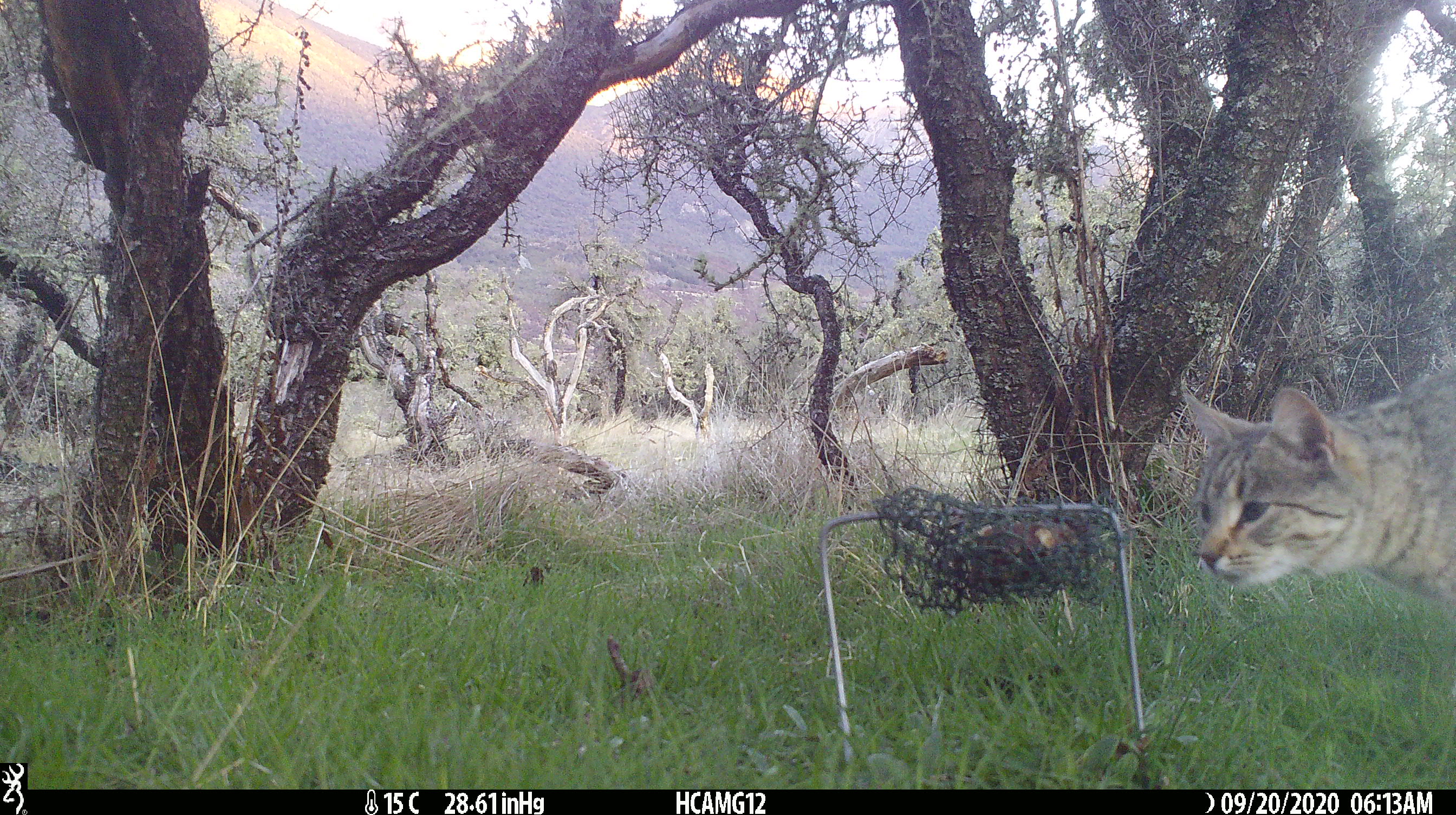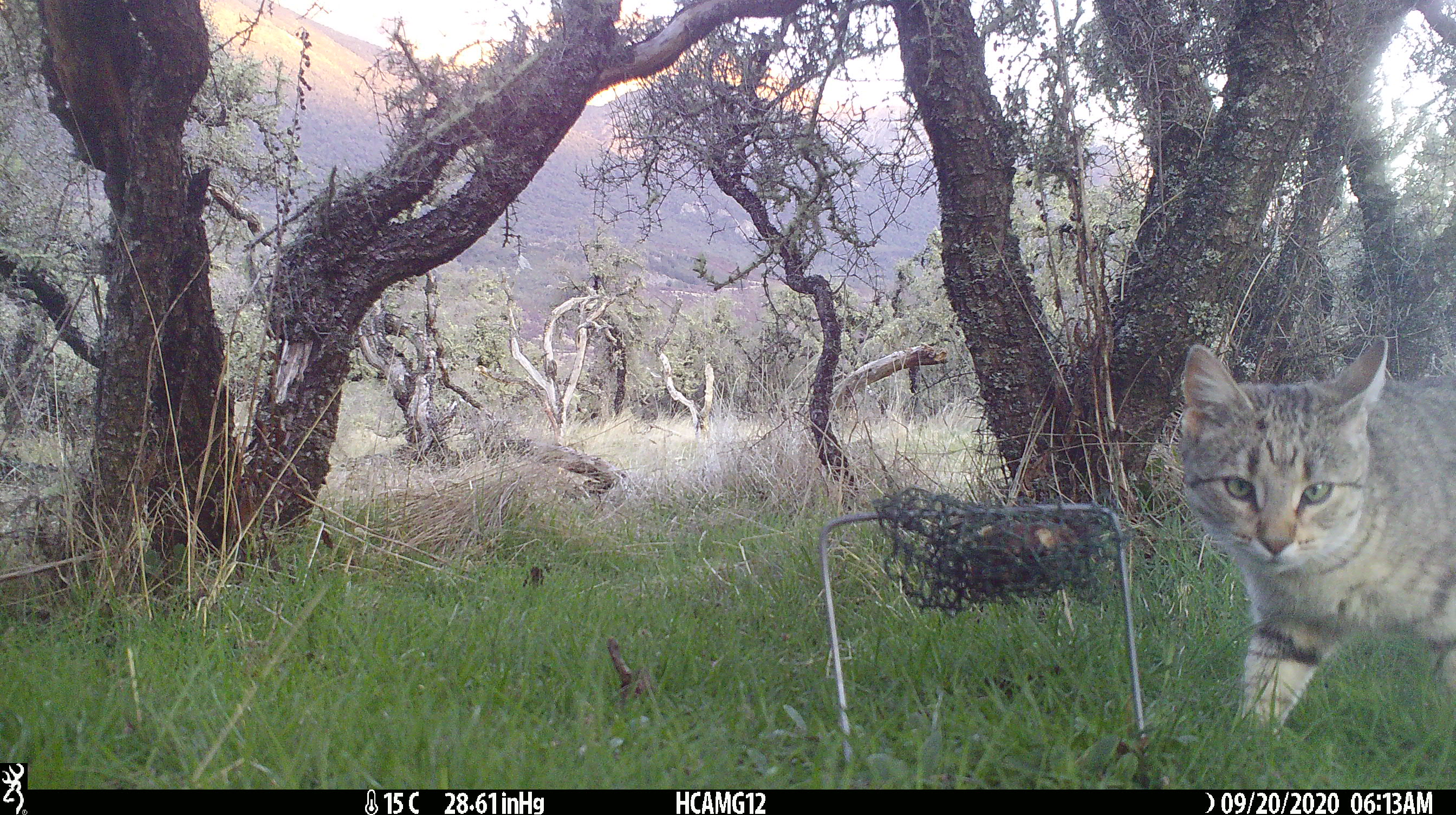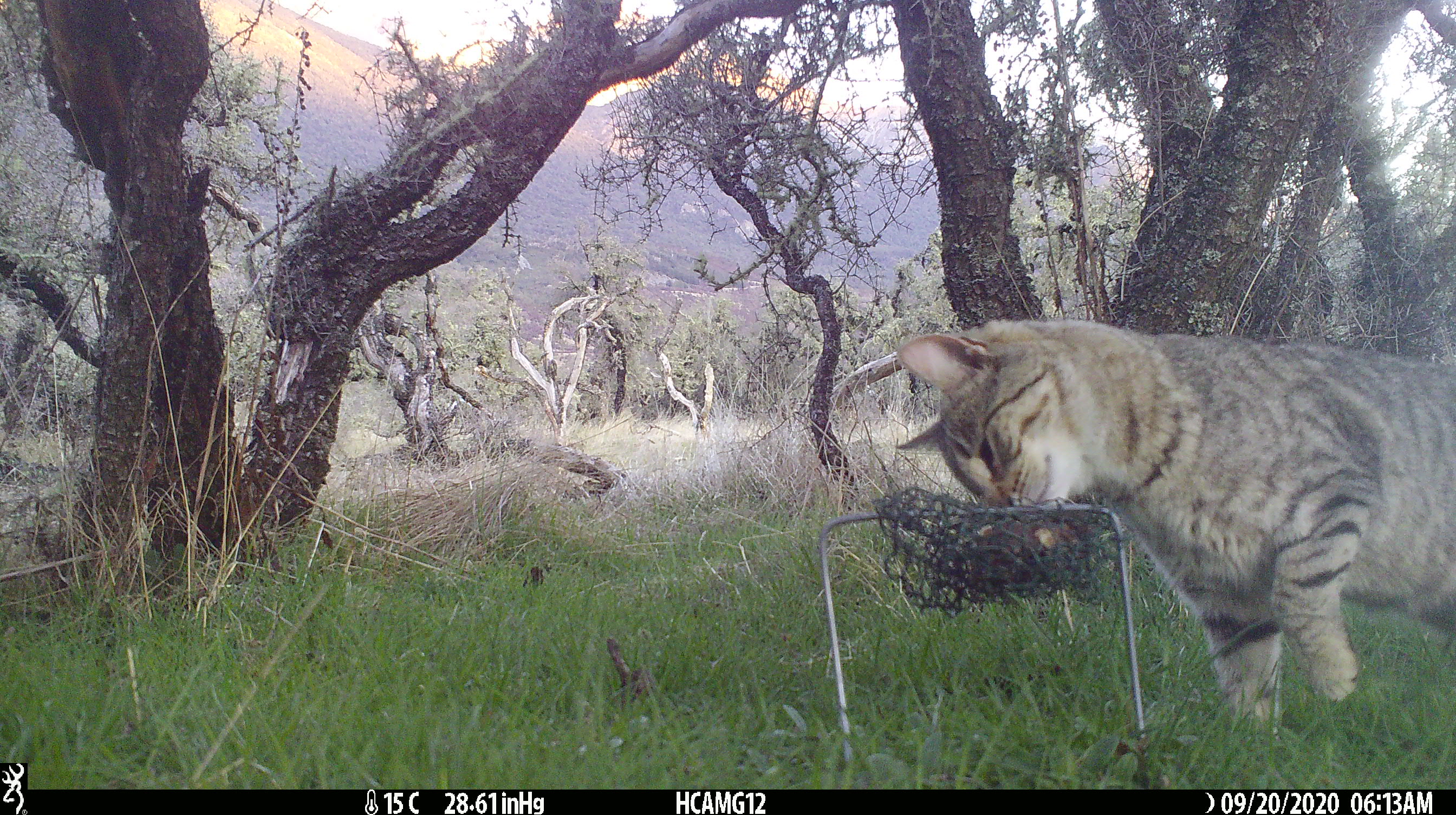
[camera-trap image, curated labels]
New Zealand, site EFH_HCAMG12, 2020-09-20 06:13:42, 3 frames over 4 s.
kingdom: Animalia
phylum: Chordata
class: Mammalia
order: Carnivora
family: Felidae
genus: Felis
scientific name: Felis catus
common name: domestic cat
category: cat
Cat (domestic cat) (Felis catus).